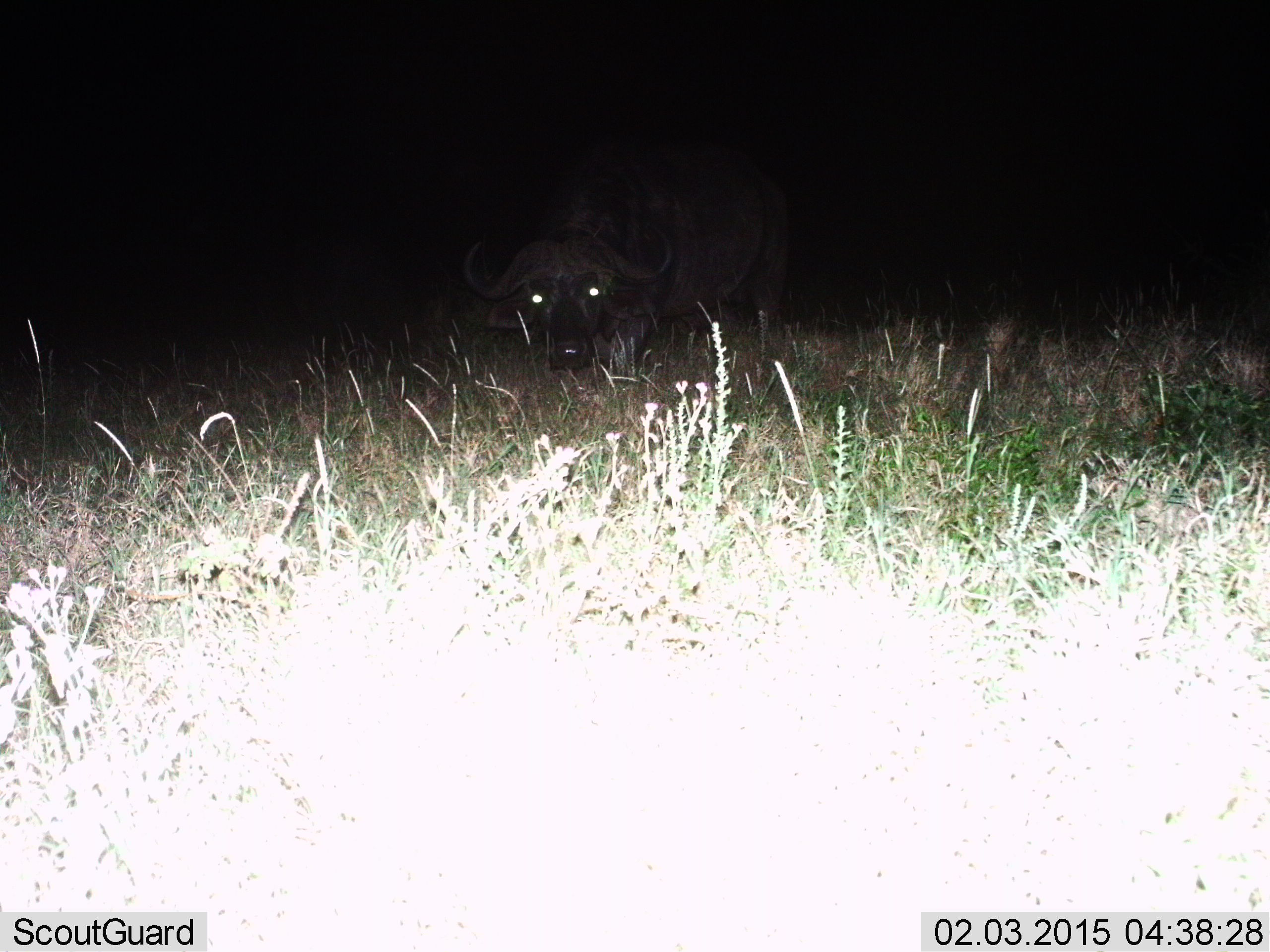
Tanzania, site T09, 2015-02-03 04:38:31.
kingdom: Animalia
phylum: Chordata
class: Mammalia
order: Artiodactyla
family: Bovidae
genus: Syncerus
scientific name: Syncerus caffer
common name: cape buffalo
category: buffalo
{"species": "buffalo (cape buffalo) (Syncerus caffer)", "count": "1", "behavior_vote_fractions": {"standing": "40%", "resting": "20%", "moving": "20%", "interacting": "10%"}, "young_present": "0%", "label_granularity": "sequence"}